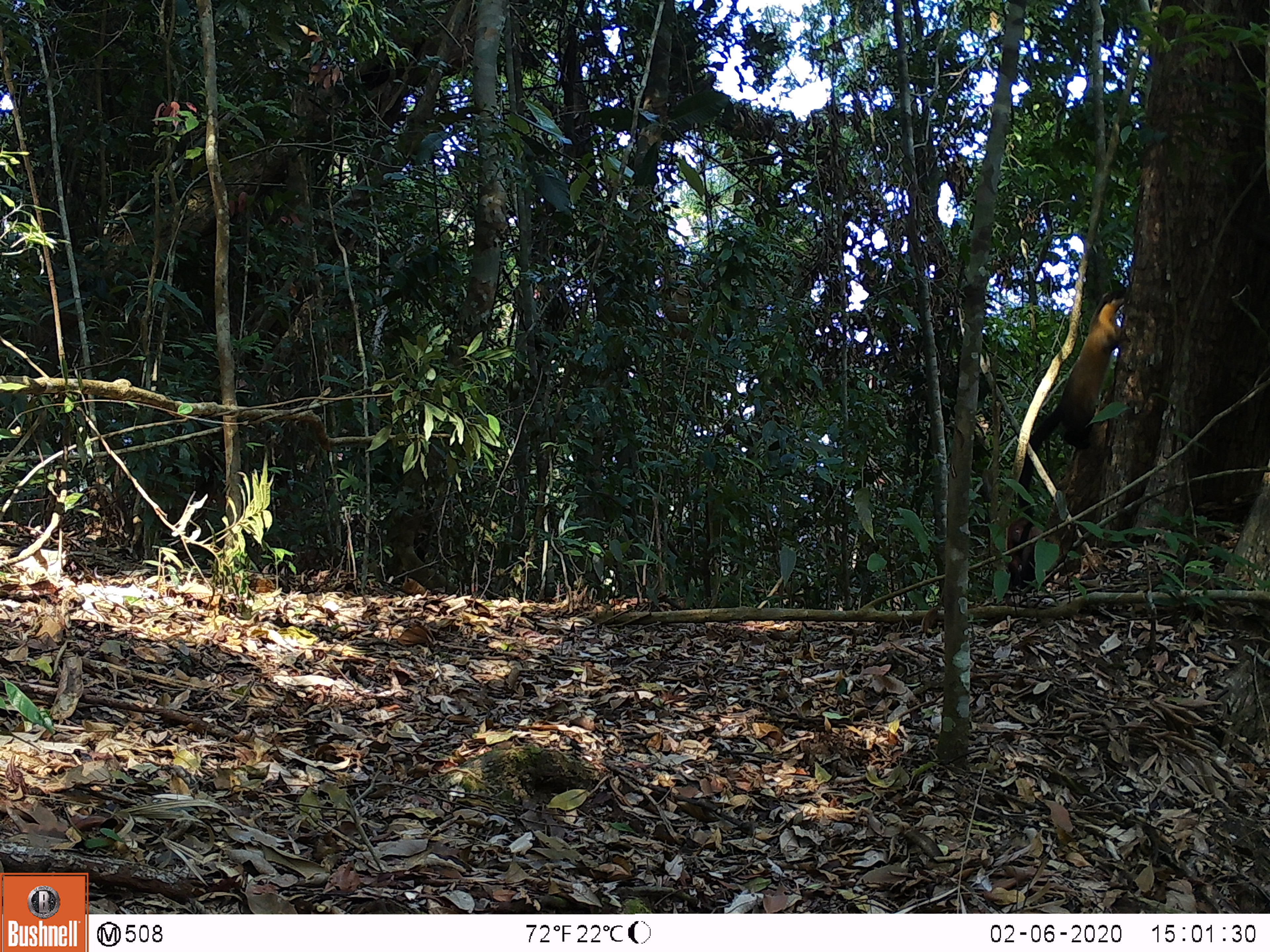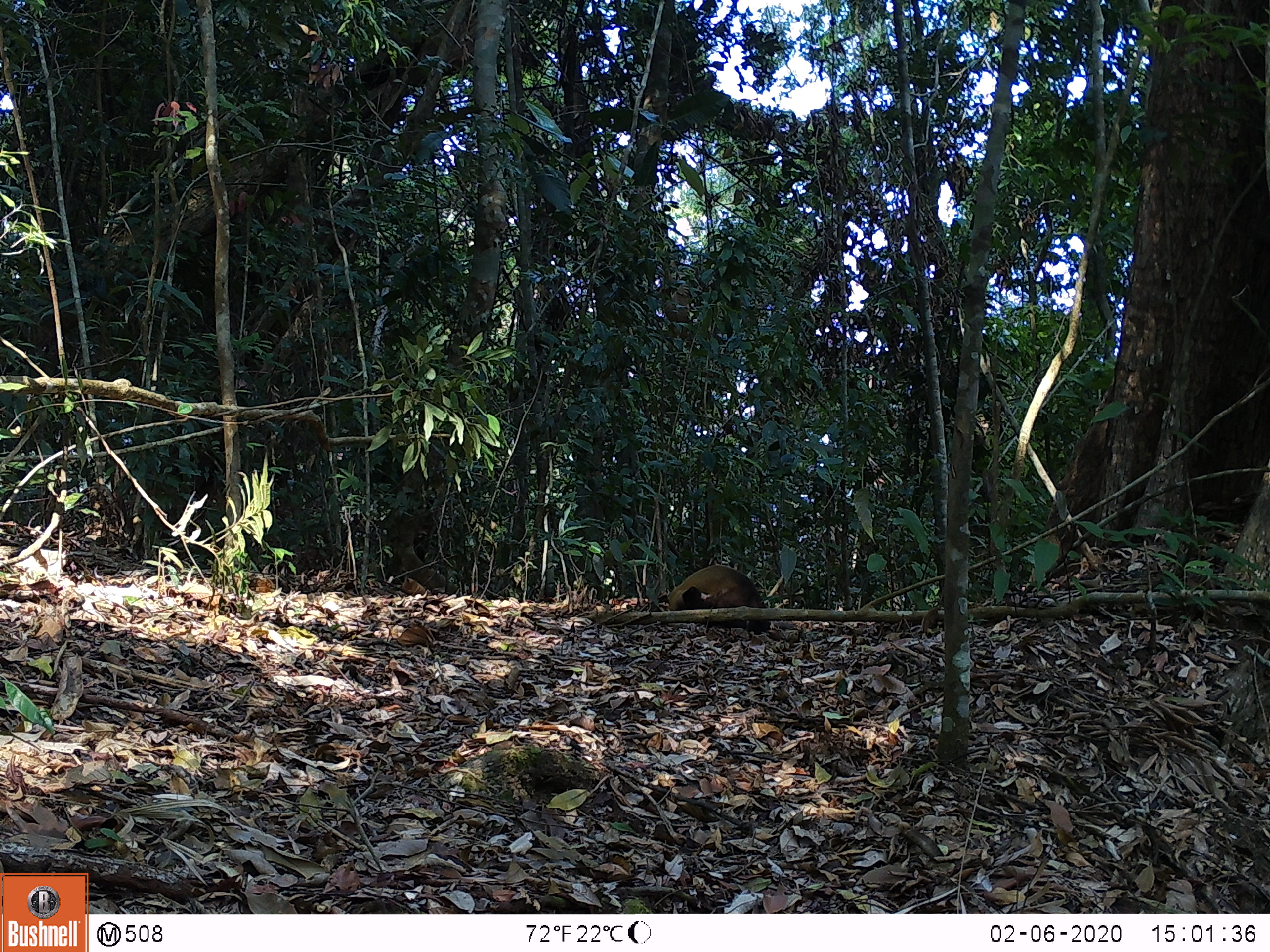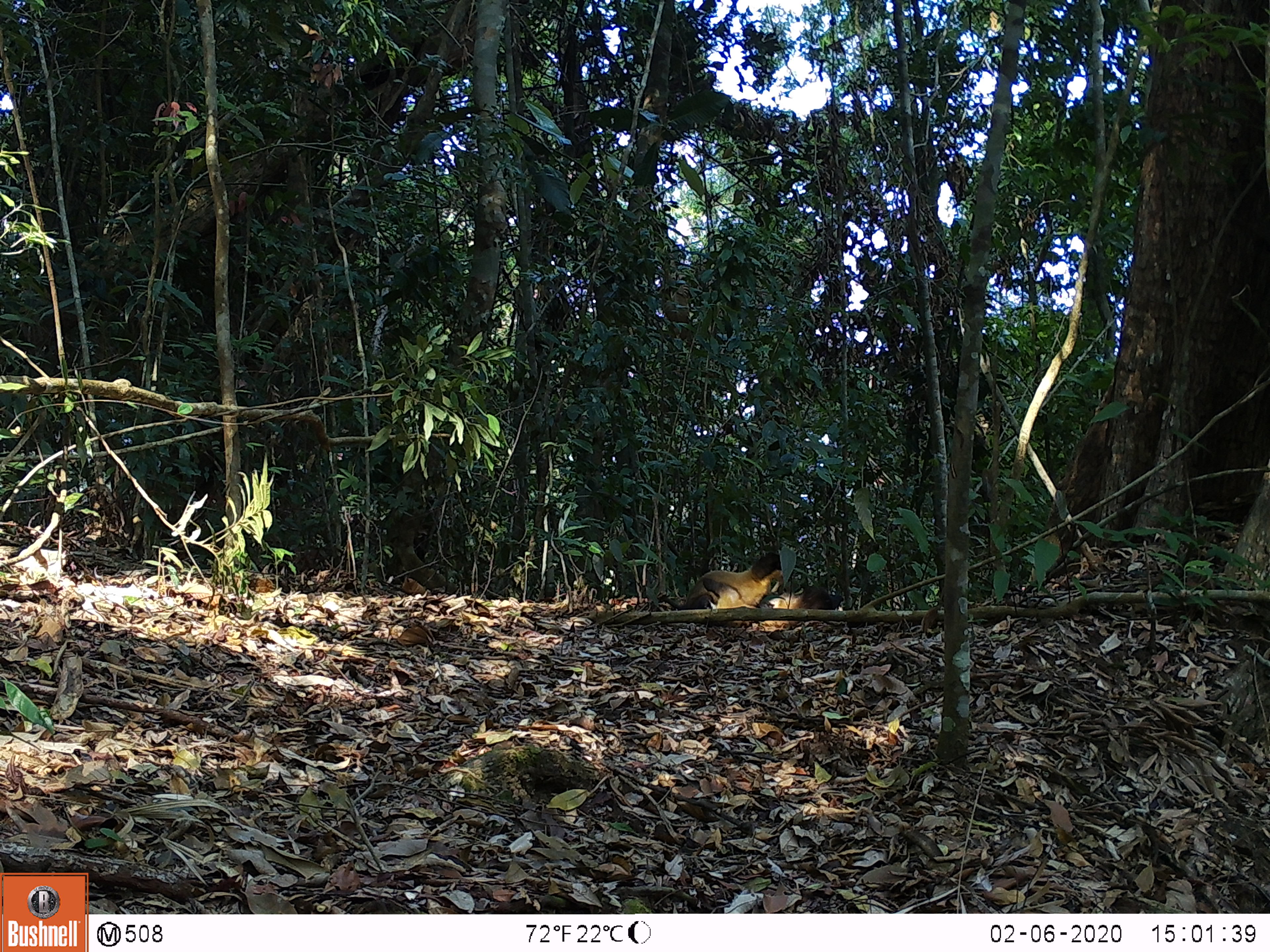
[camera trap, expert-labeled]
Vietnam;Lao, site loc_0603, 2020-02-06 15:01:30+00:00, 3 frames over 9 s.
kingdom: Animalia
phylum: Chordata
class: Mammalia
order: Carnivora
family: Mustelidae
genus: Martes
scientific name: Martes flavigula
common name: yellow-throated marten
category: yellow throated marten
Yellow throated marten (yellow-throated marten) (Martes flavigula). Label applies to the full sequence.